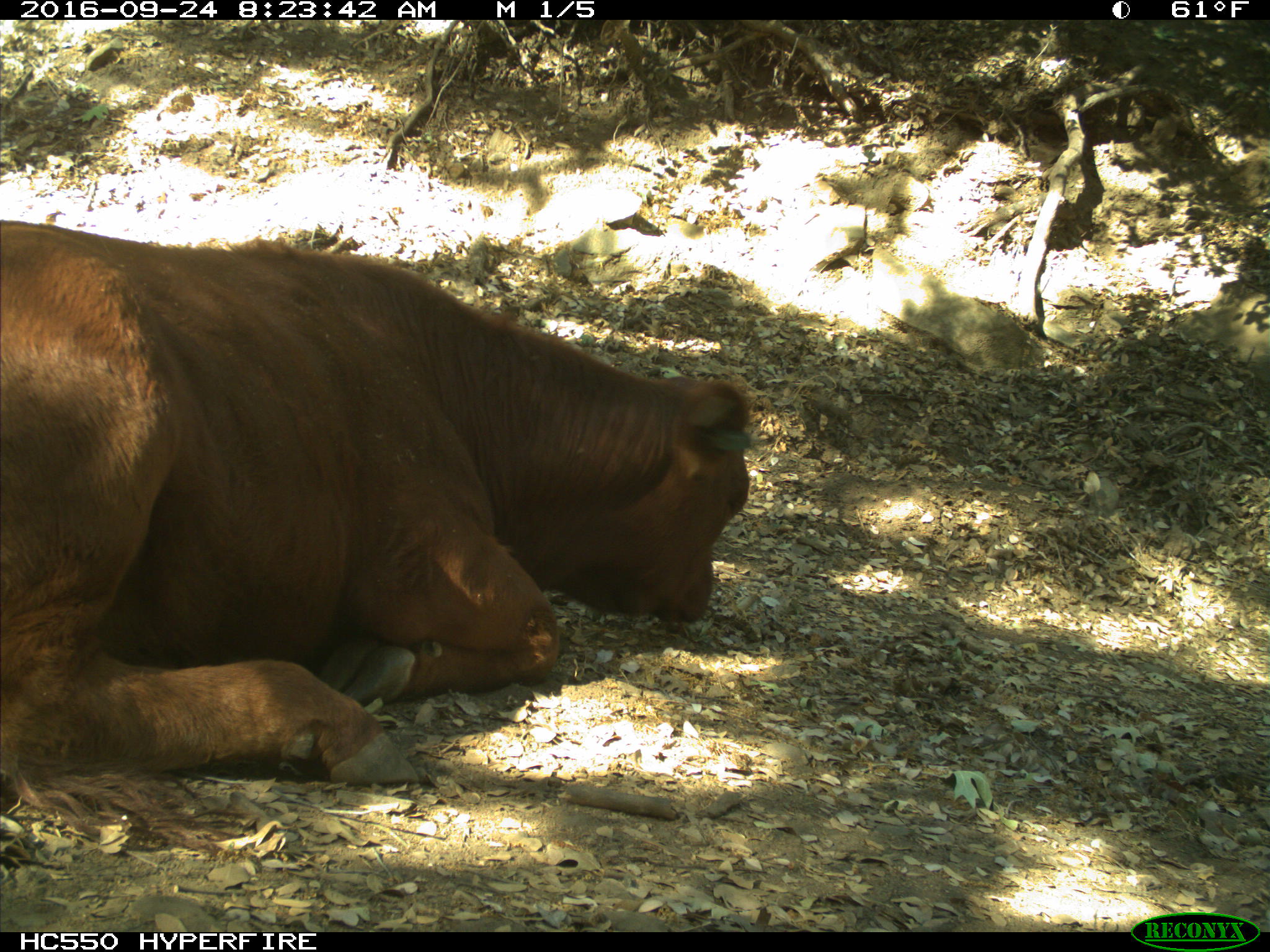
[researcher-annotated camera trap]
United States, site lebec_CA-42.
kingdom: Animalia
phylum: Chordata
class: Mammalia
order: Artiodactyla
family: Bovidae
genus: Bos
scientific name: Bos taurus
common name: domestic cow